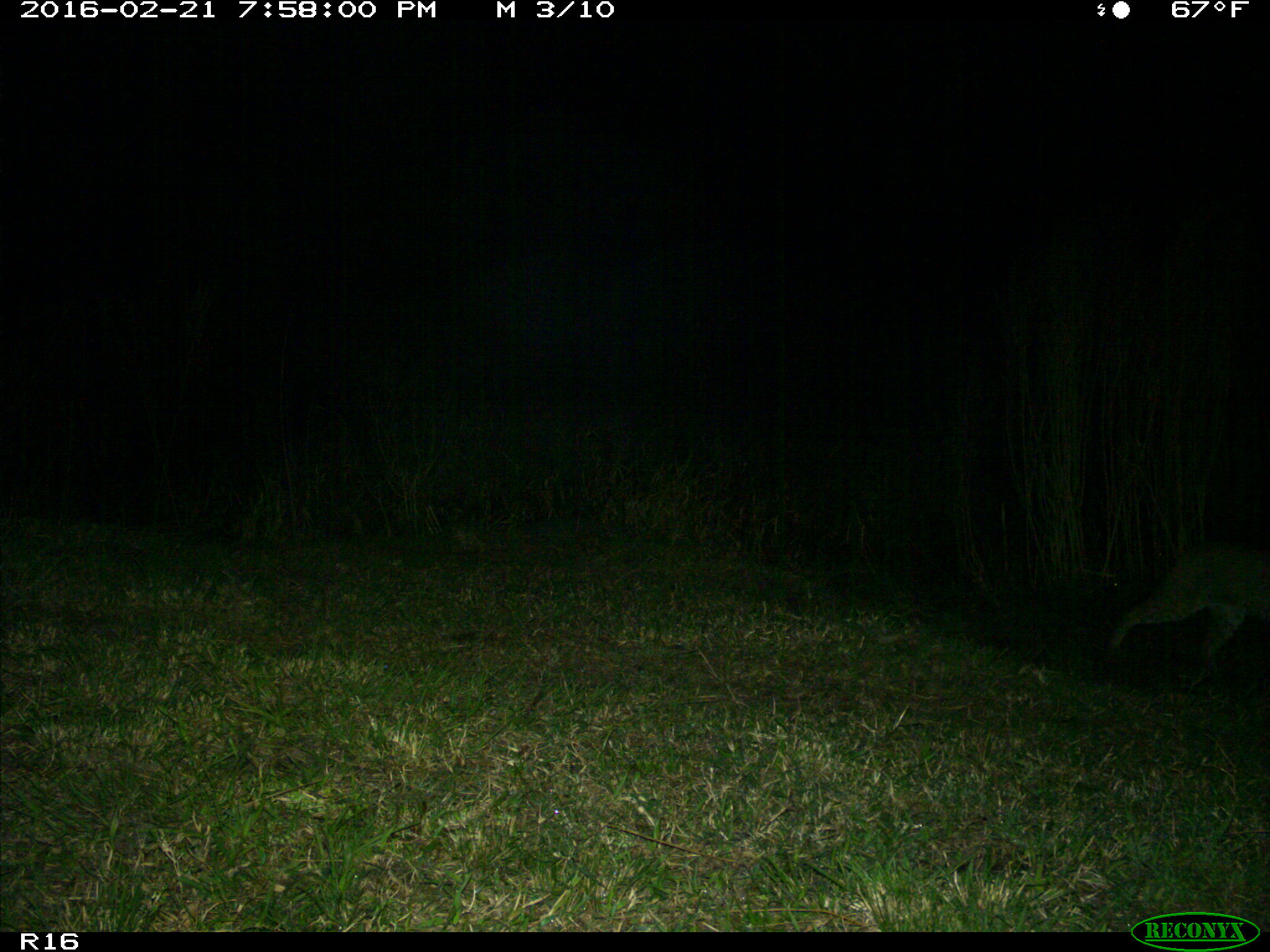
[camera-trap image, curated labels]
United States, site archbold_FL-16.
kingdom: Animalia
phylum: Chordata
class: Mammalia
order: Carnivora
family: Felidae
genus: Lynx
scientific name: Lynx rufus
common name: bobcat